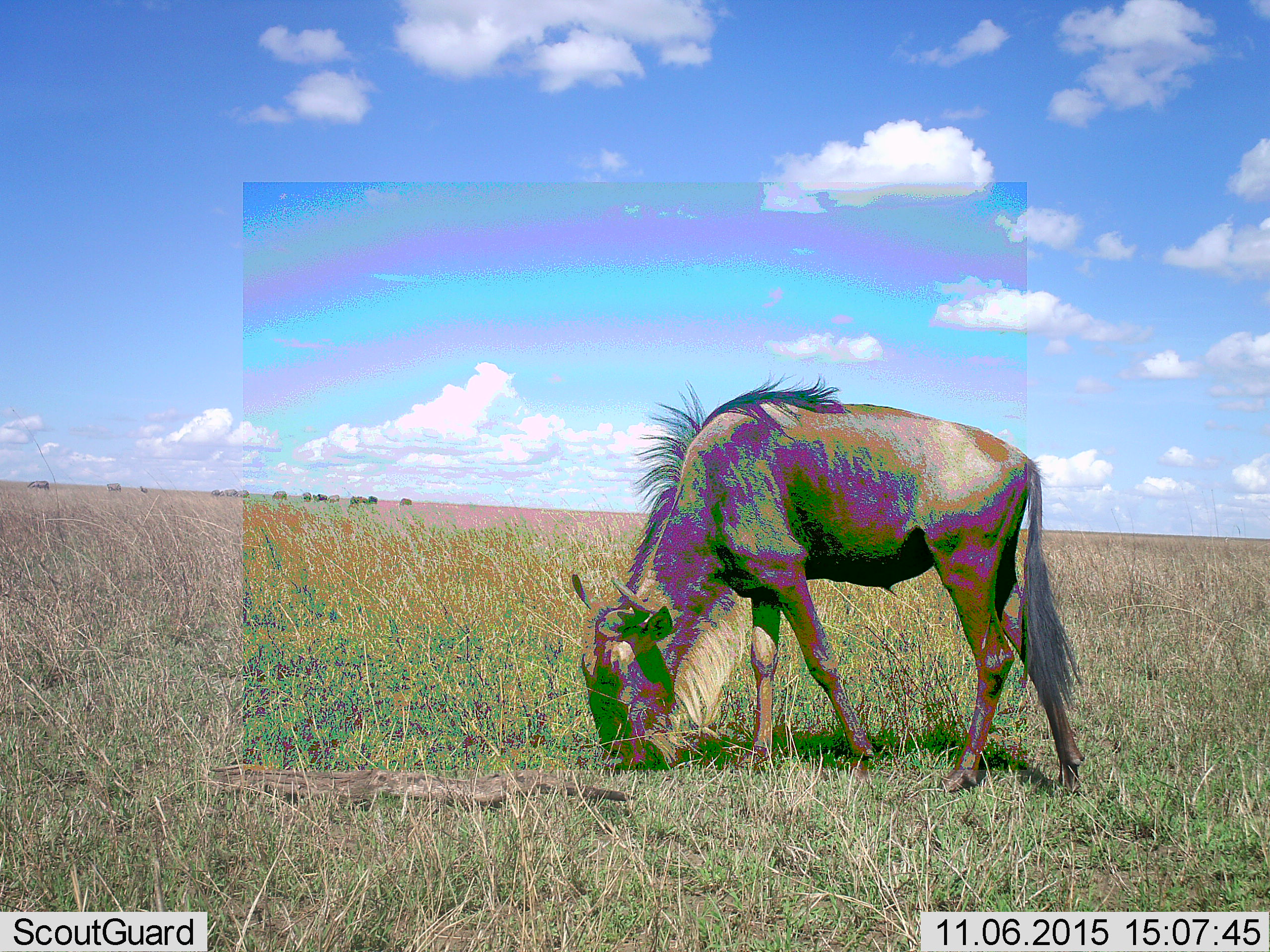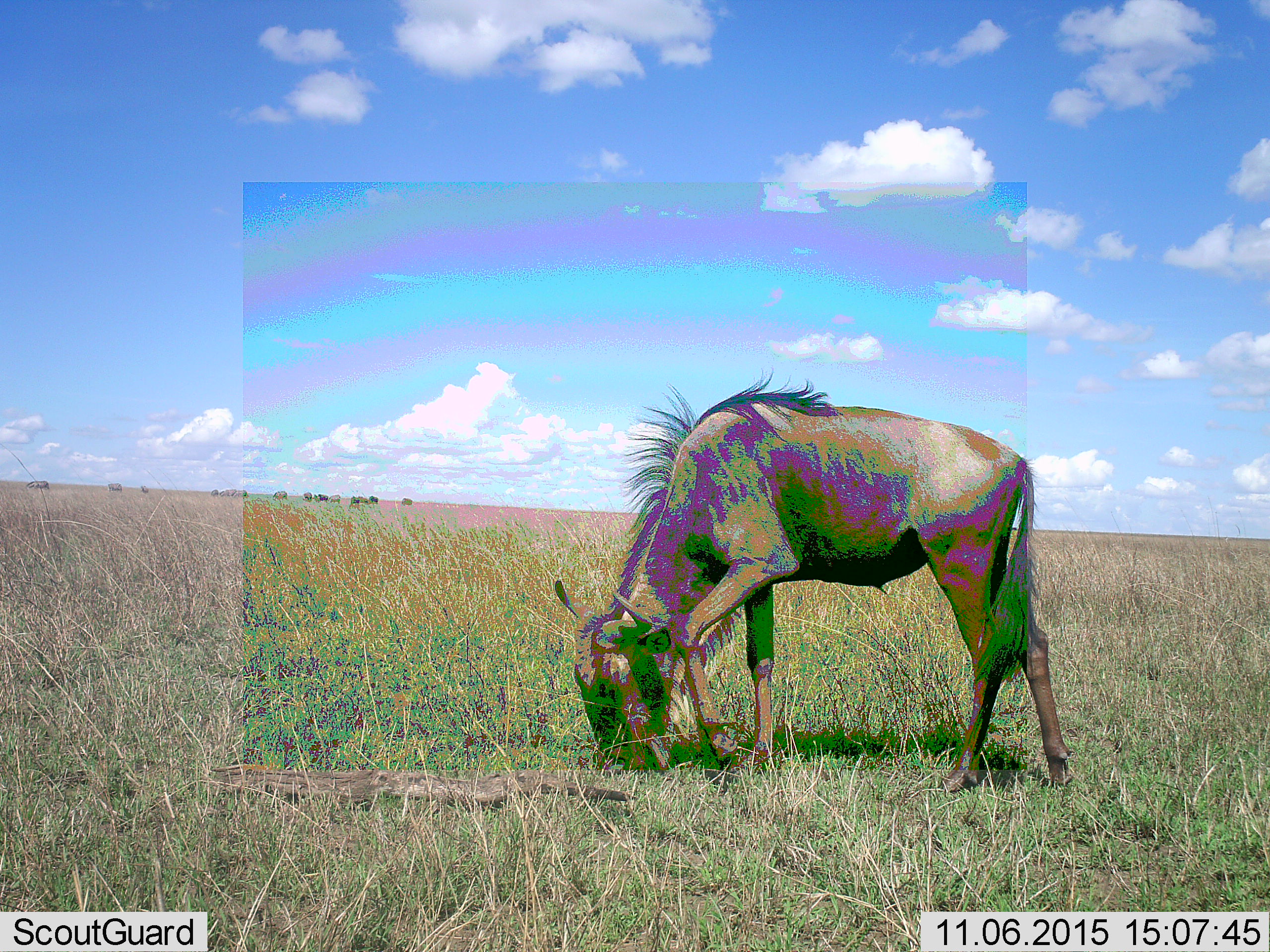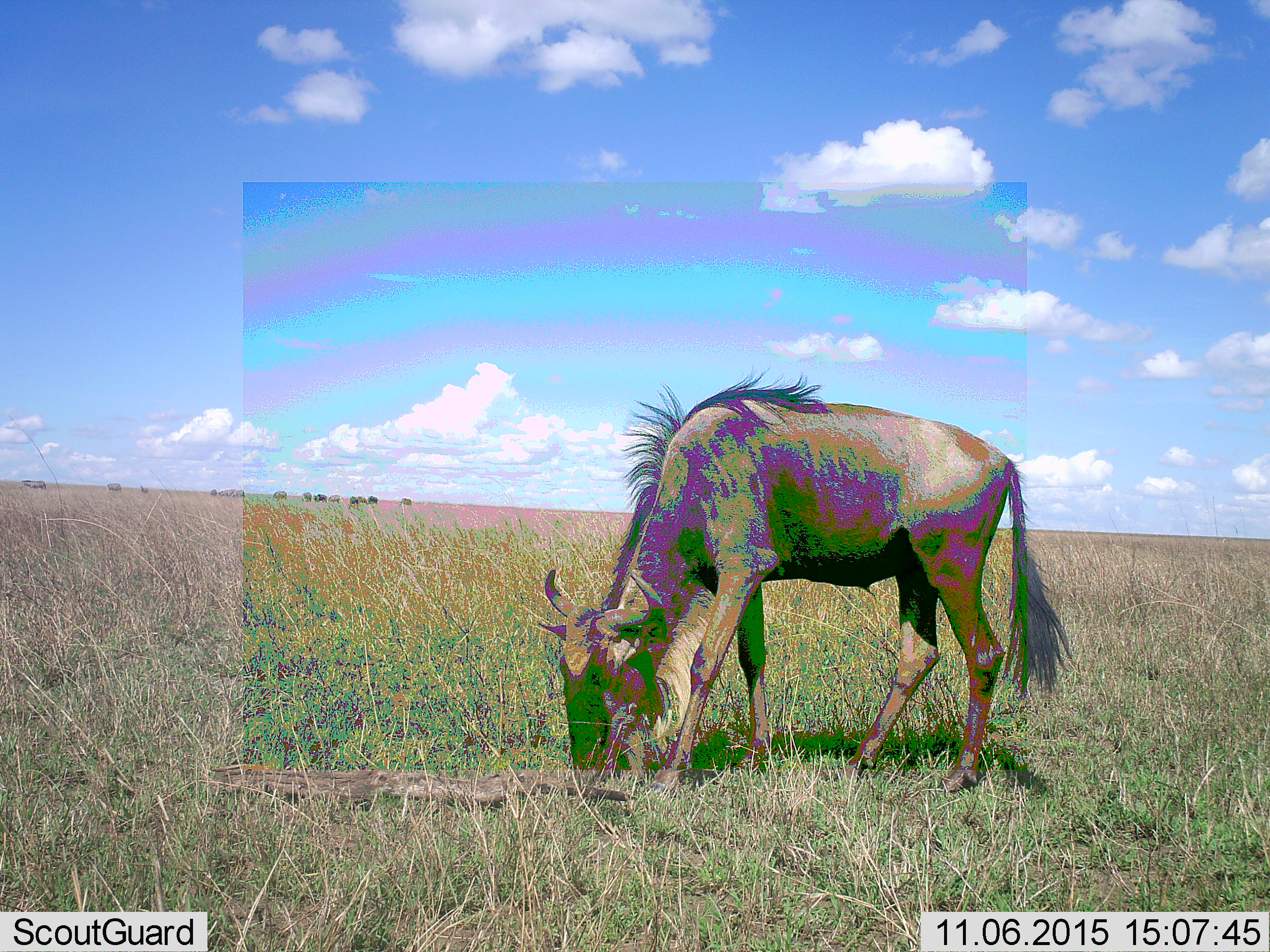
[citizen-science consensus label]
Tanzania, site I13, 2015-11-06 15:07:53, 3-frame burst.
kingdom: Animalia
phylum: Chordata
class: Mammalia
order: Artiodactyla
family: Bovidae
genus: Connochaetes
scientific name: Connochaetes taurinus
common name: blue wildebeest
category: wildebeest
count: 1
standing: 38%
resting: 0%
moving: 12%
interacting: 0%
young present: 0%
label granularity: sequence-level